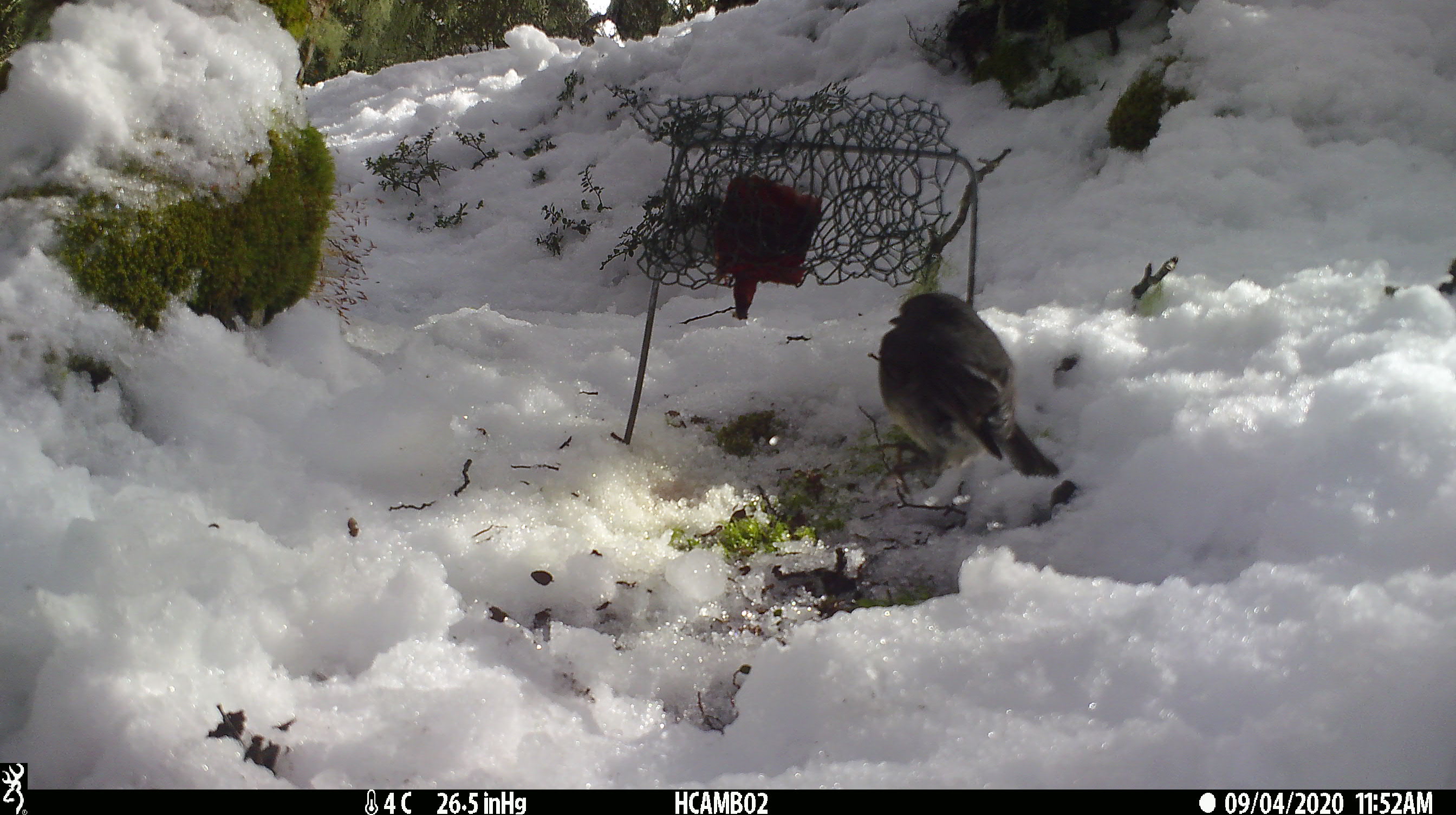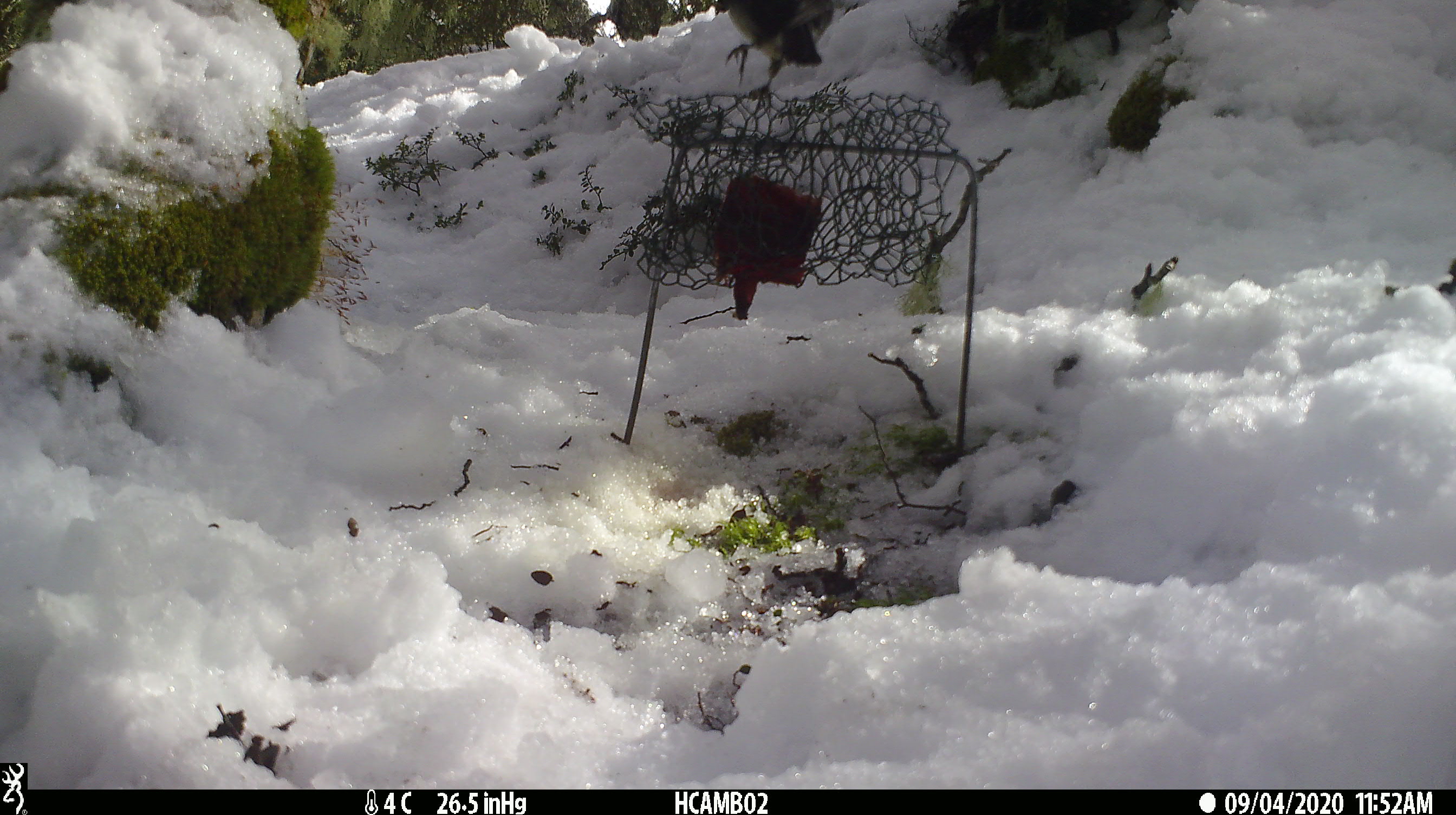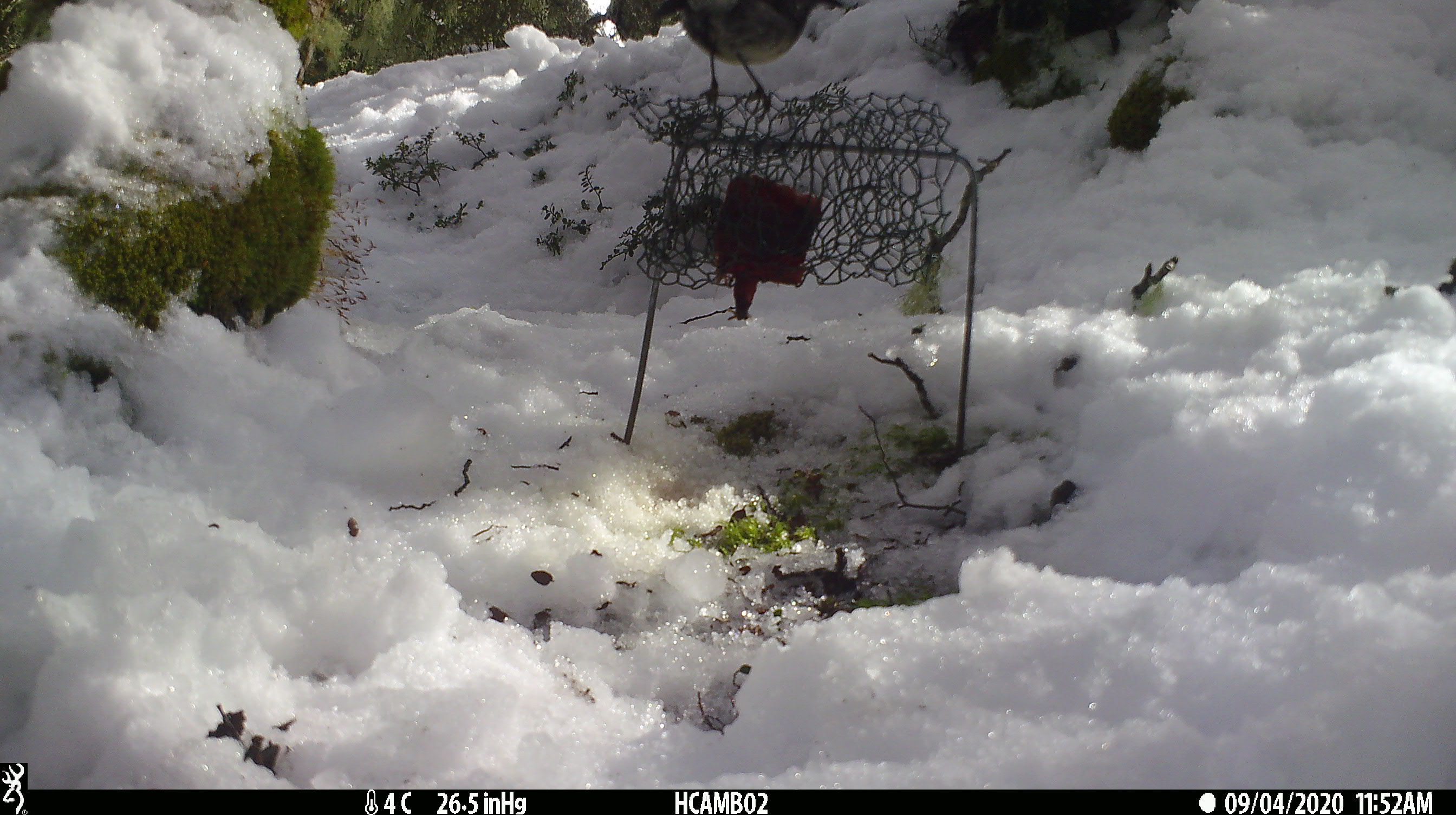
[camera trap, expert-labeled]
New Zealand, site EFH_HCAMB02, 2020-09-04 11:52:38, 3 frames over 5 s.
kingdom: Animalia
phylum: Chordata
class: Aves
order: Passeriformes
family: Petroicidae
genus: Petroica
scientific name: Petroica australis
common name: new zealand robin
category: robin